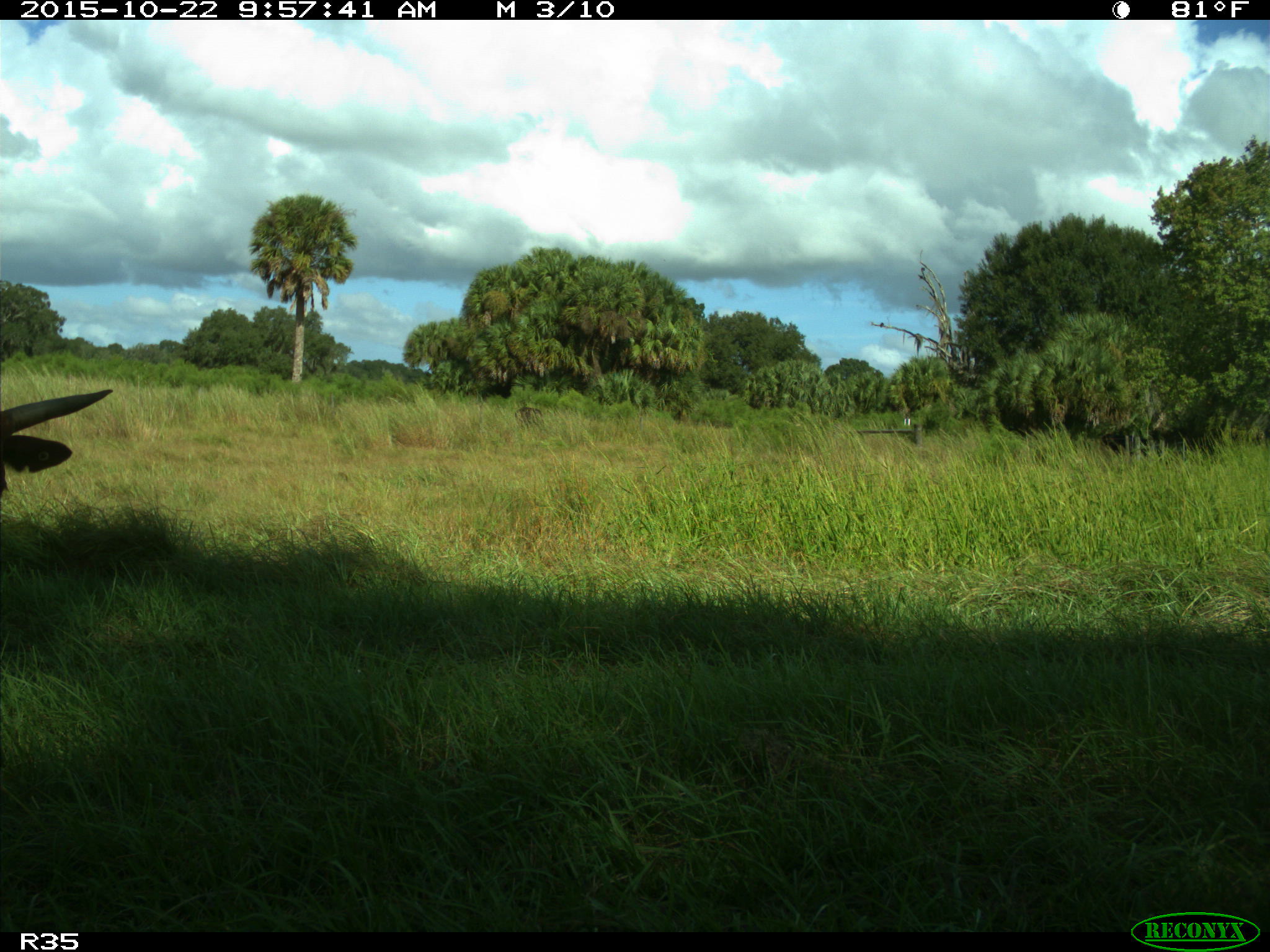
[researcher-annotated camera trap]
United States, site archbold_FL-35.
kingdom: Animalia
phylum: Chordata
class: Mammalia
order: Artiodactyla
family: Bovidae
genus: Bos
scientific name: Bos taurus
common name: domestic cow